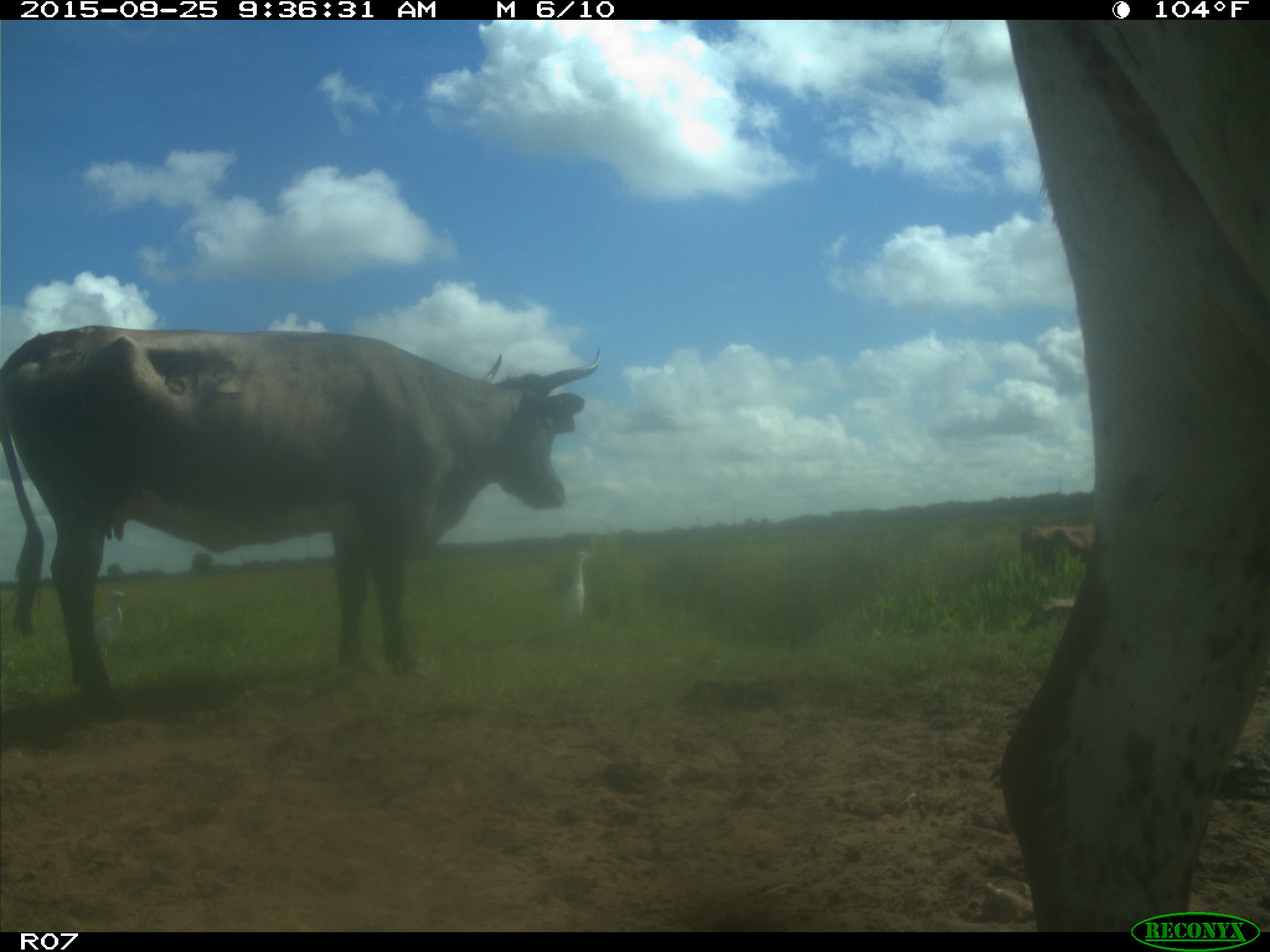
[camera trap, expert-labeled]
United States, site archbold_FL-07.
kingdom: Animalia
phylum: Chordata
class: Mammalia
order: Artiodactyla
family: Bovidae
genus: Bos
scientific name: Bos taurus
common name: domestic cow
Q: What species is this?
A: Bos taurus (domestic cow).